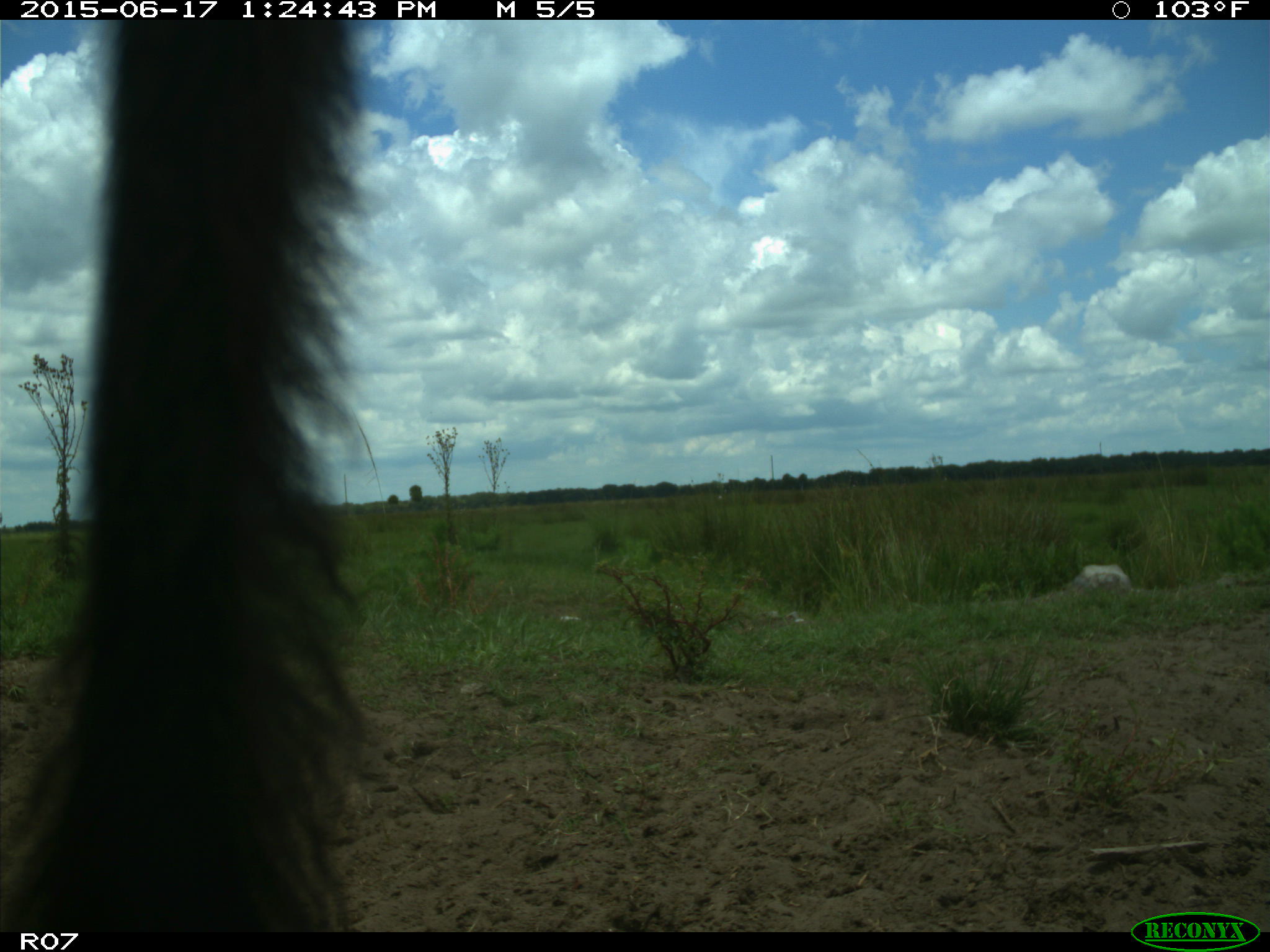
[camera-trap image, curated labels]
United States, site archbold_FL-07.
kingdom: Animalia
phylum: Chordata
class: Mammalia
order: Artiodactyla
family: Bovidae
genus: Bos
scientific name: Bos taurus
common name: domestic cow